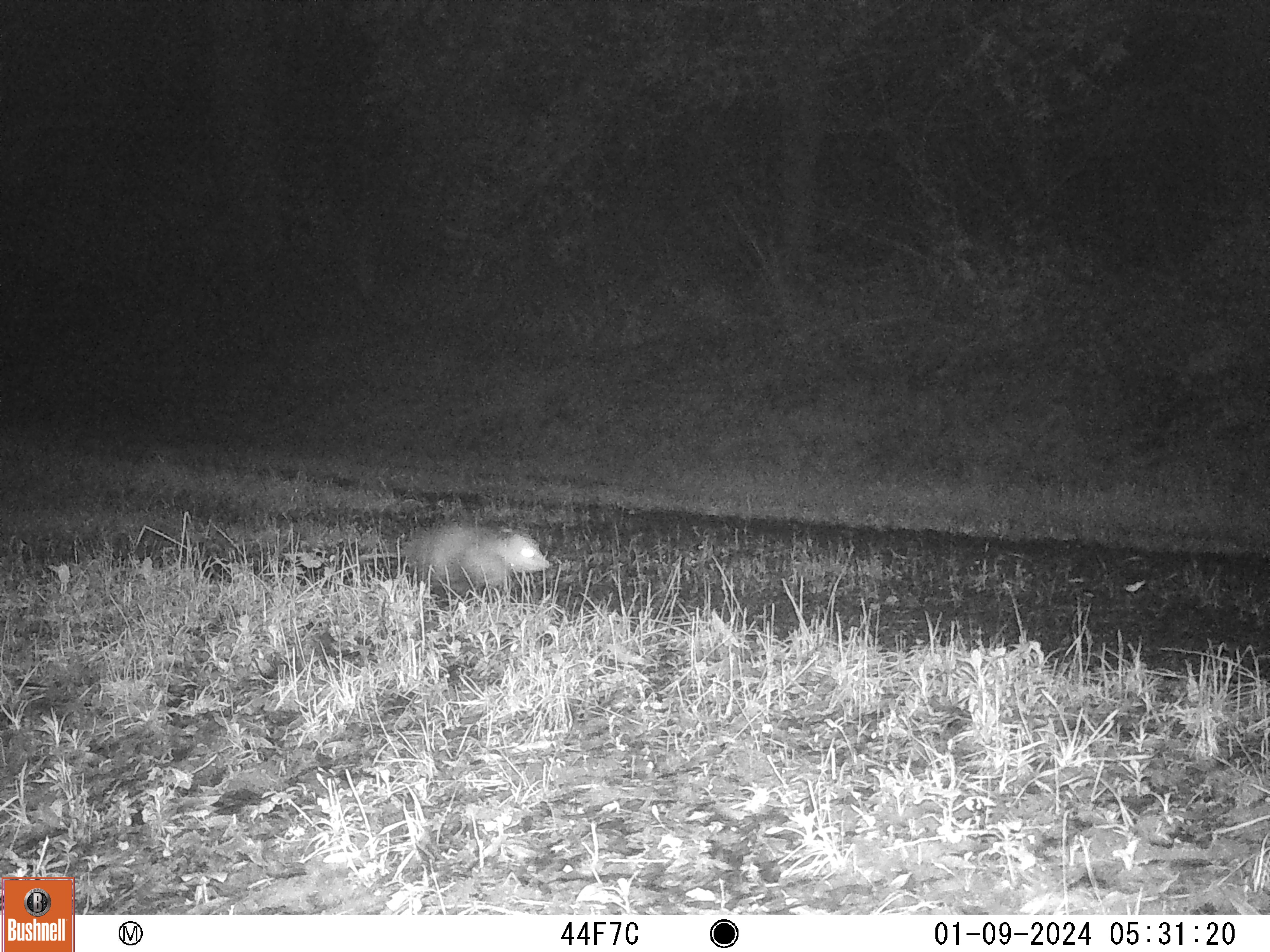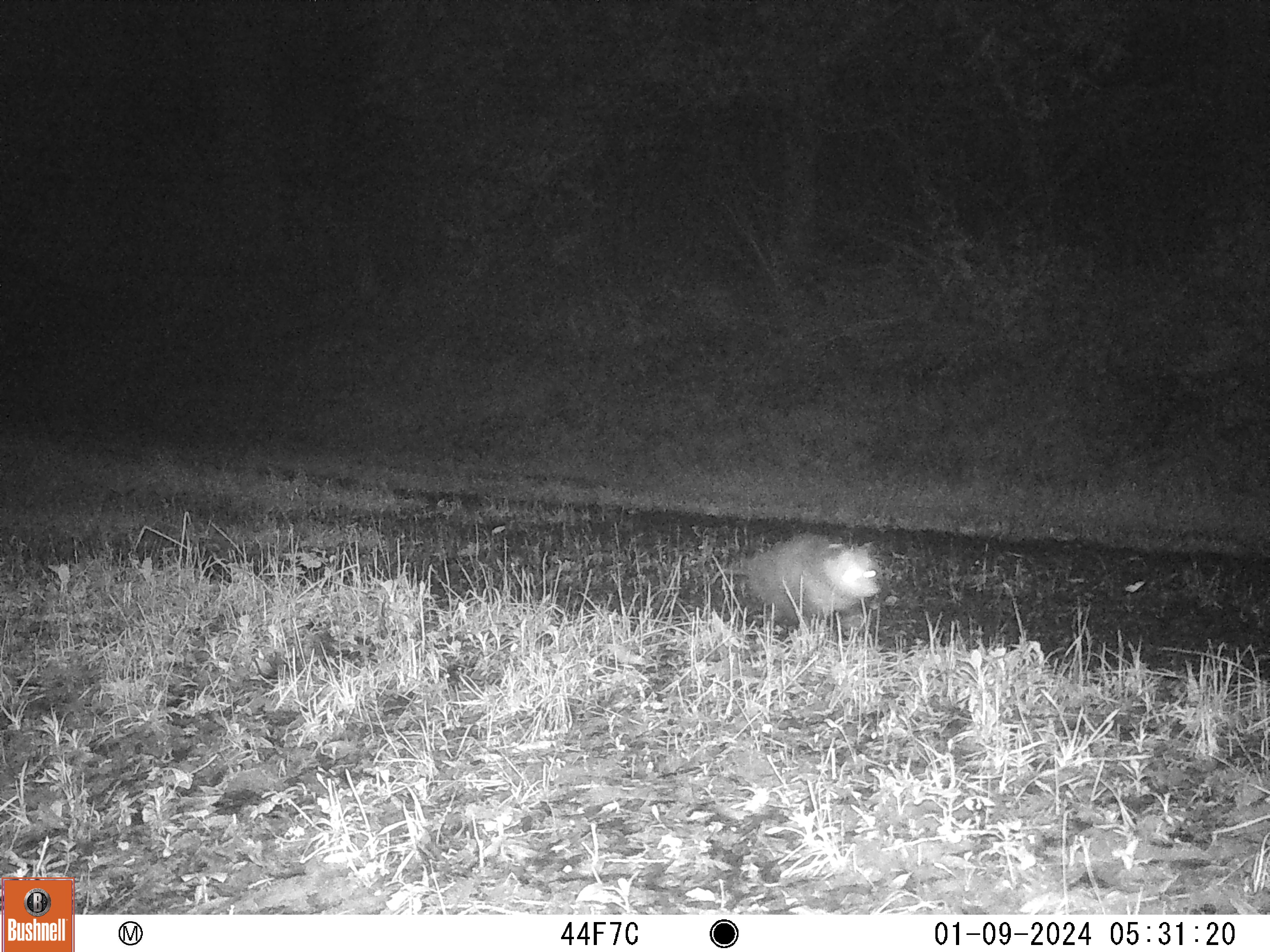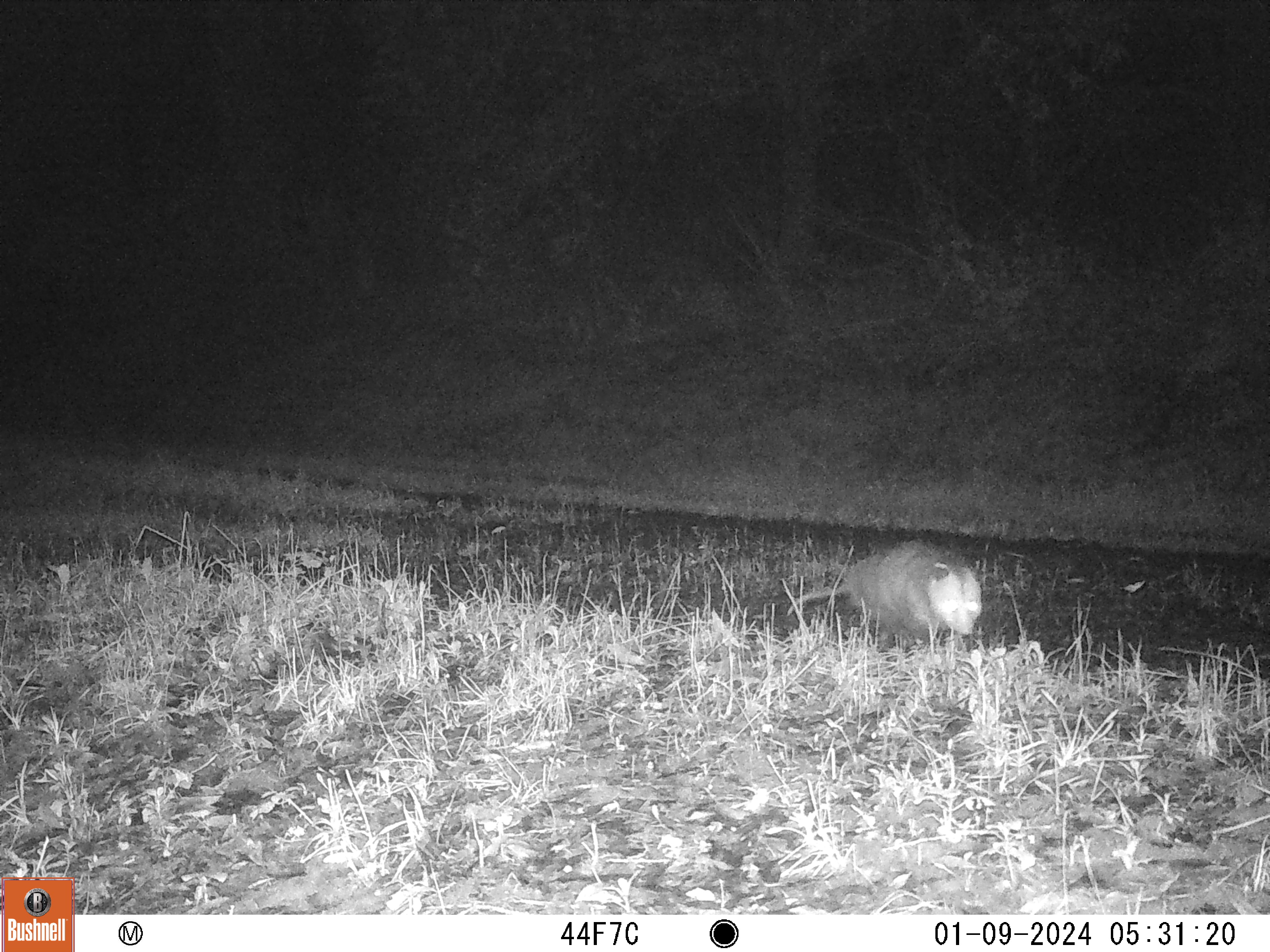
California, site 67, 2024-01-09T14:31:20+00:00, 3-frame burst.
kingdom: Animalia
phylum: Chordata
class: Mammalia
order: Didelphimorphia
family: Didelphidae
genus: Didelphis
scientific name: Didelphis virginiana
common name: virginia opossum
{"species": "virginia opossum (Didelphis virginiana)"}